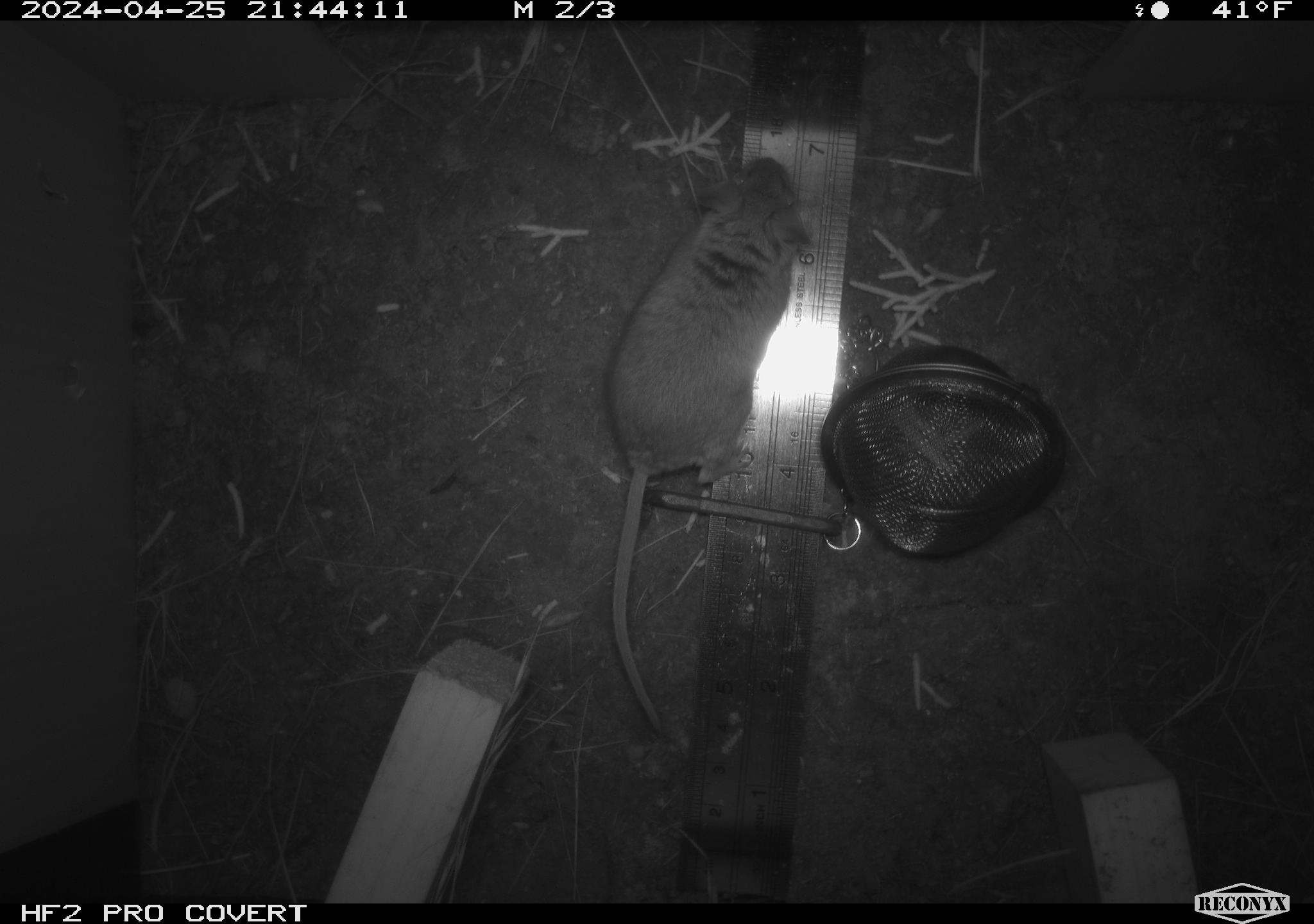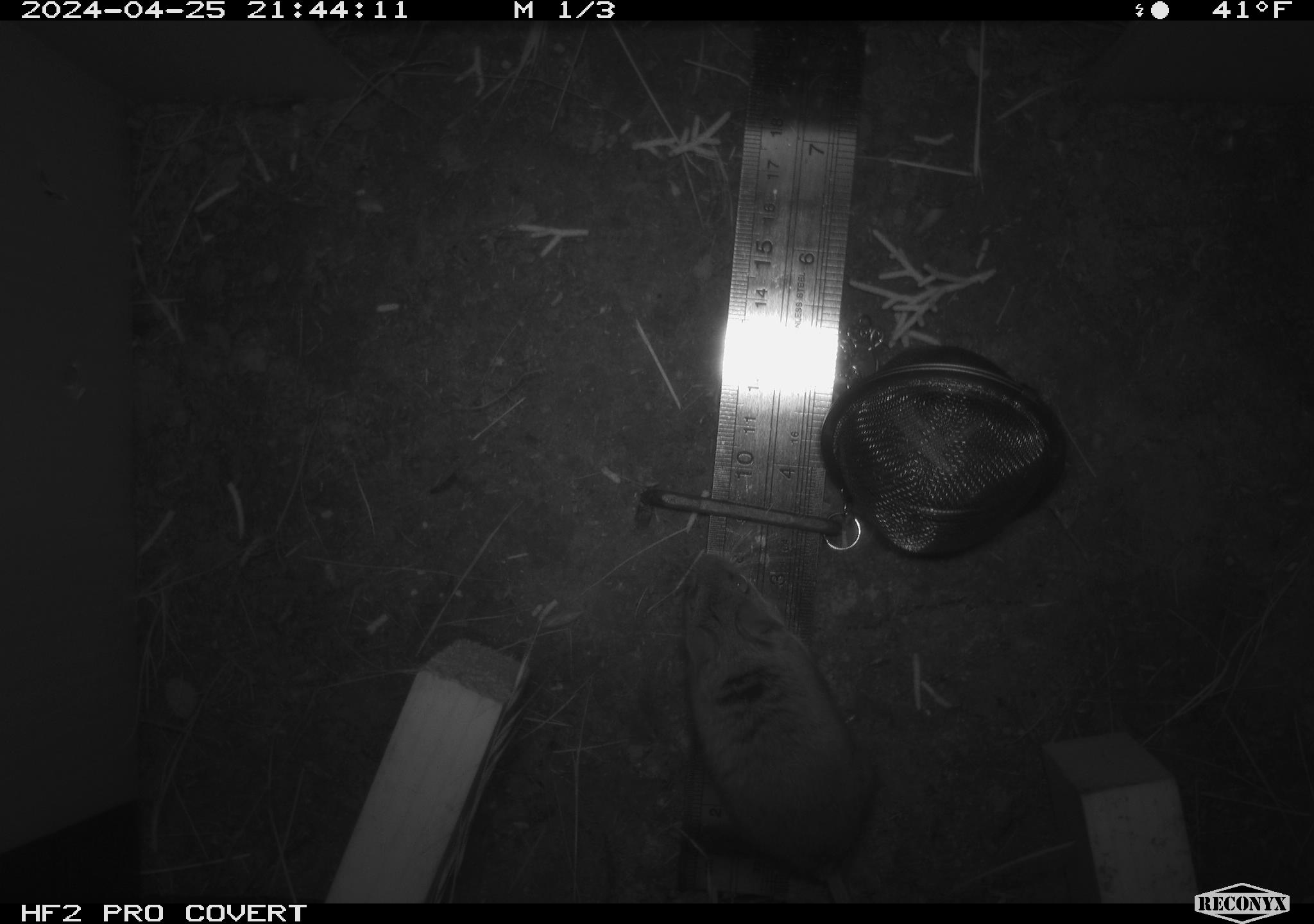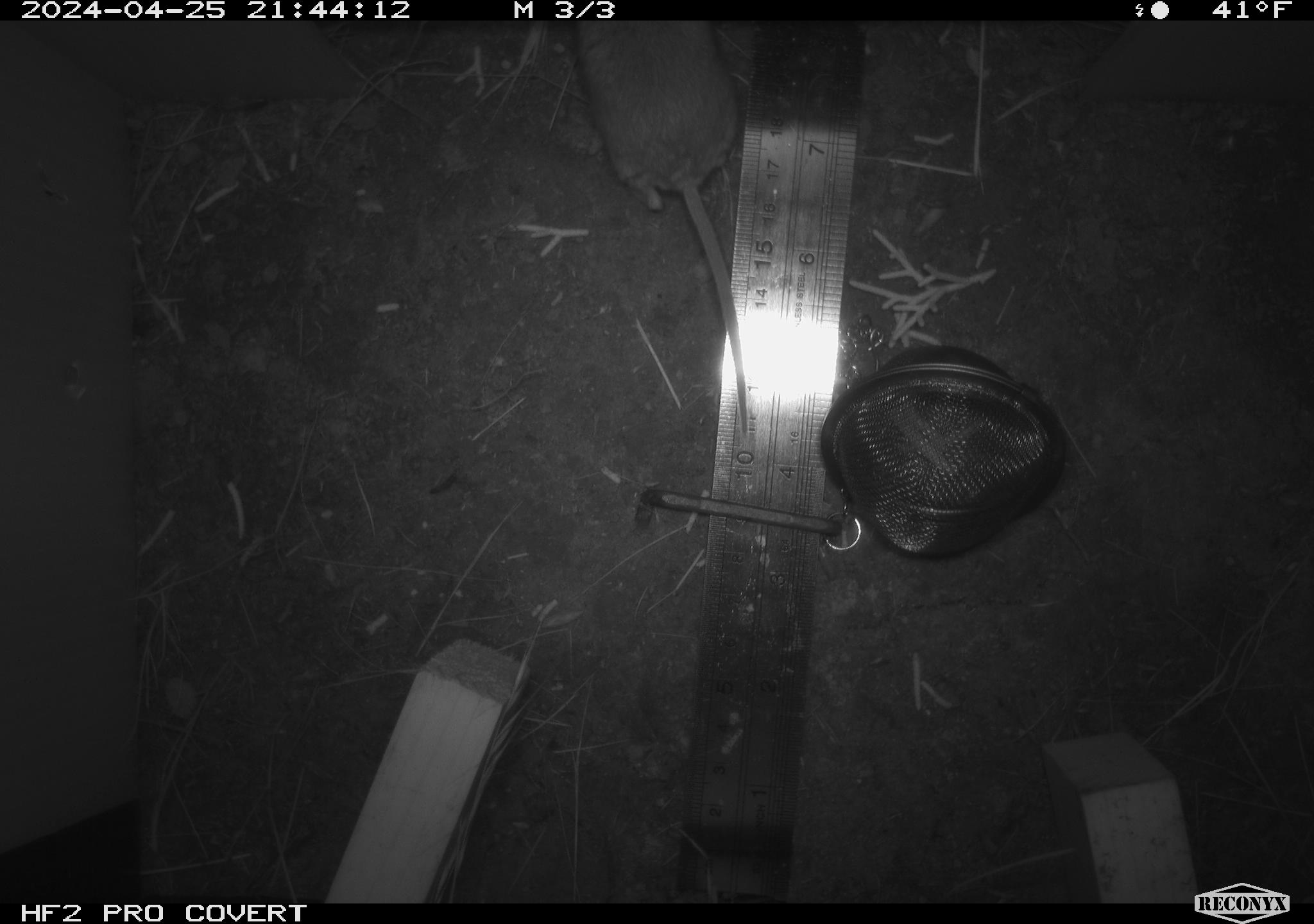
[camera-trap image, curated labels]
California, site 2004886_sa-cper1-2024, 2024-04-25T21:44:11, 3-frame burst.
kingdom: Animalia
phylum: Chordata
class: Mammalia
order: Rodentia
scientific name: Rodentia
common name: rodent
Rodent (Rodentia).